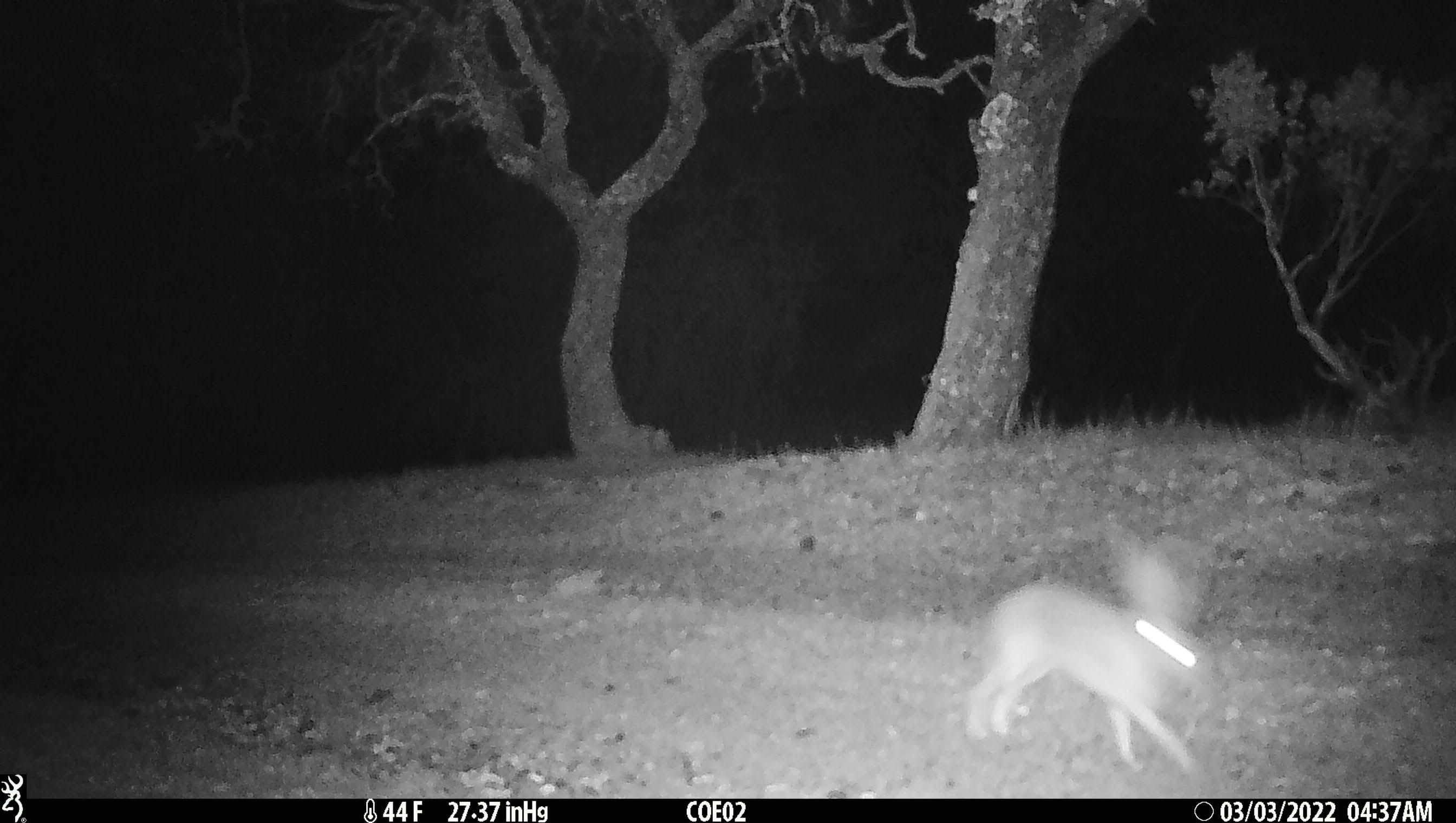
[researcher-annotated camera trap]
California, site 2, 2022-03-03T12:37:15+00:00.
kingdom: Animalia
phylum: Chordata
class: Mammalia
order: Lagomorpha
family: Leporidae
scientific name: Leporidae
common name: rabbit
Rabbit (Leporidae).